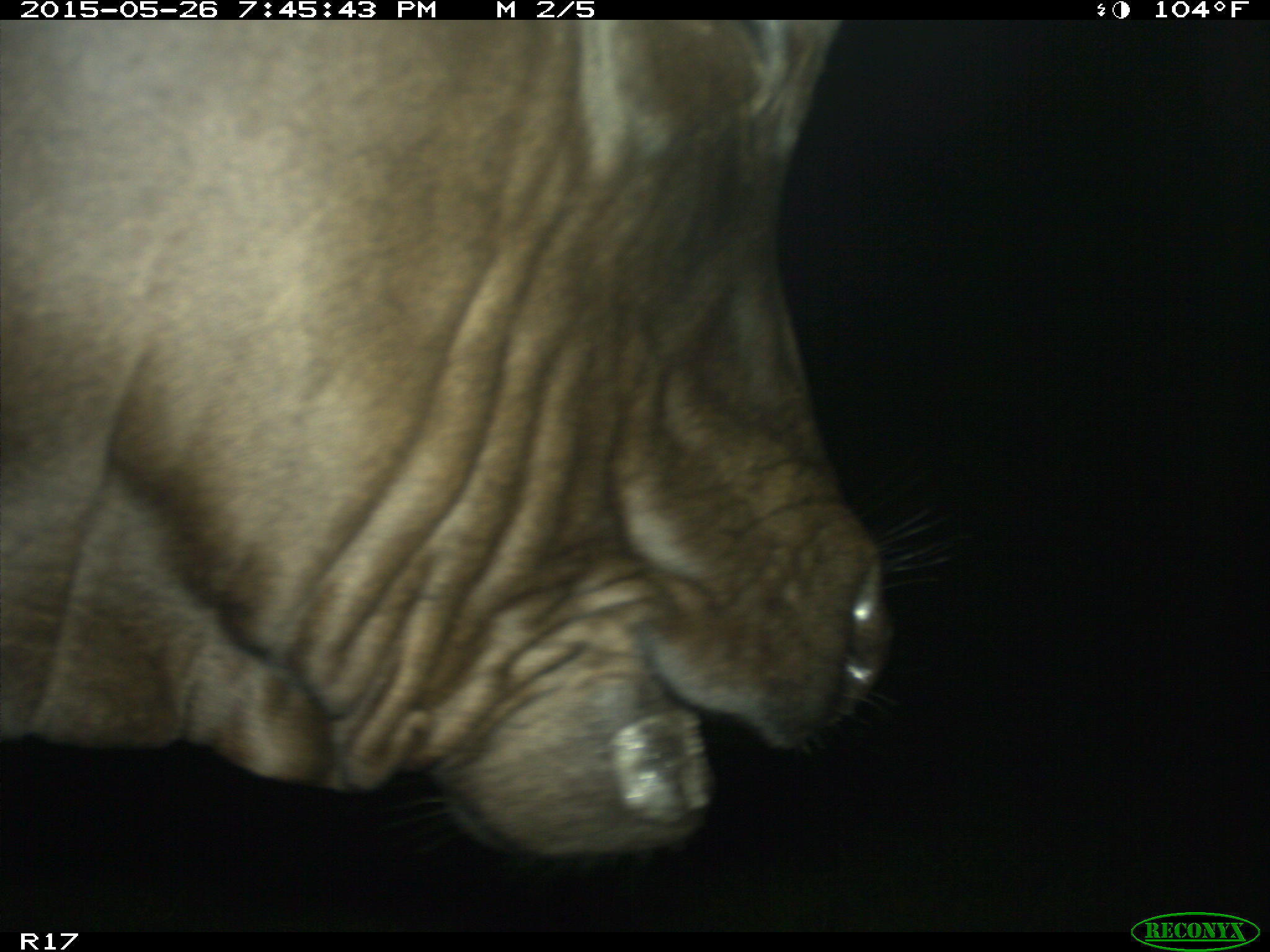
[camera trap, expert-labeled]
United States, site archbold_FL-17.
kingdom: Animalia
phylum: Chordata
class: Mammalia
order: Artiodactyla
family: Bovidae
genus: Bos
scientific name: Bos taurus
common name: domestic cow